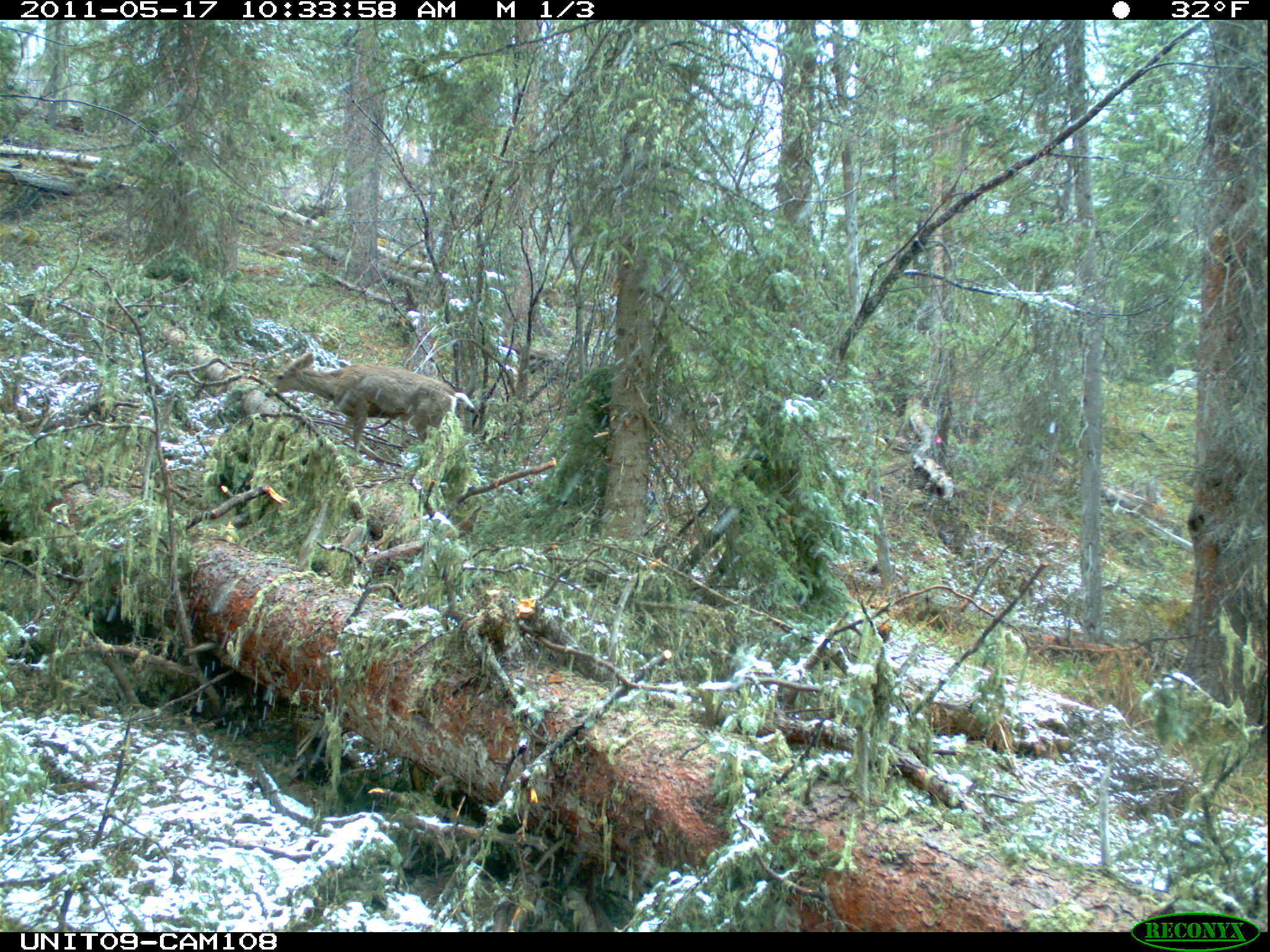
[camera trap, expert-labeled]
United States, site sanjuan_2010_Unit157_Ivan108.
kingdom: Animalia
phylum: Chordata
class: Mammalia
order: Artiodactyla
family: Cervidae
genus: Odocoileus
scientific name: Odocoileus hemionus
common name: mule deer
Odocoileus hemionus (mule deer).